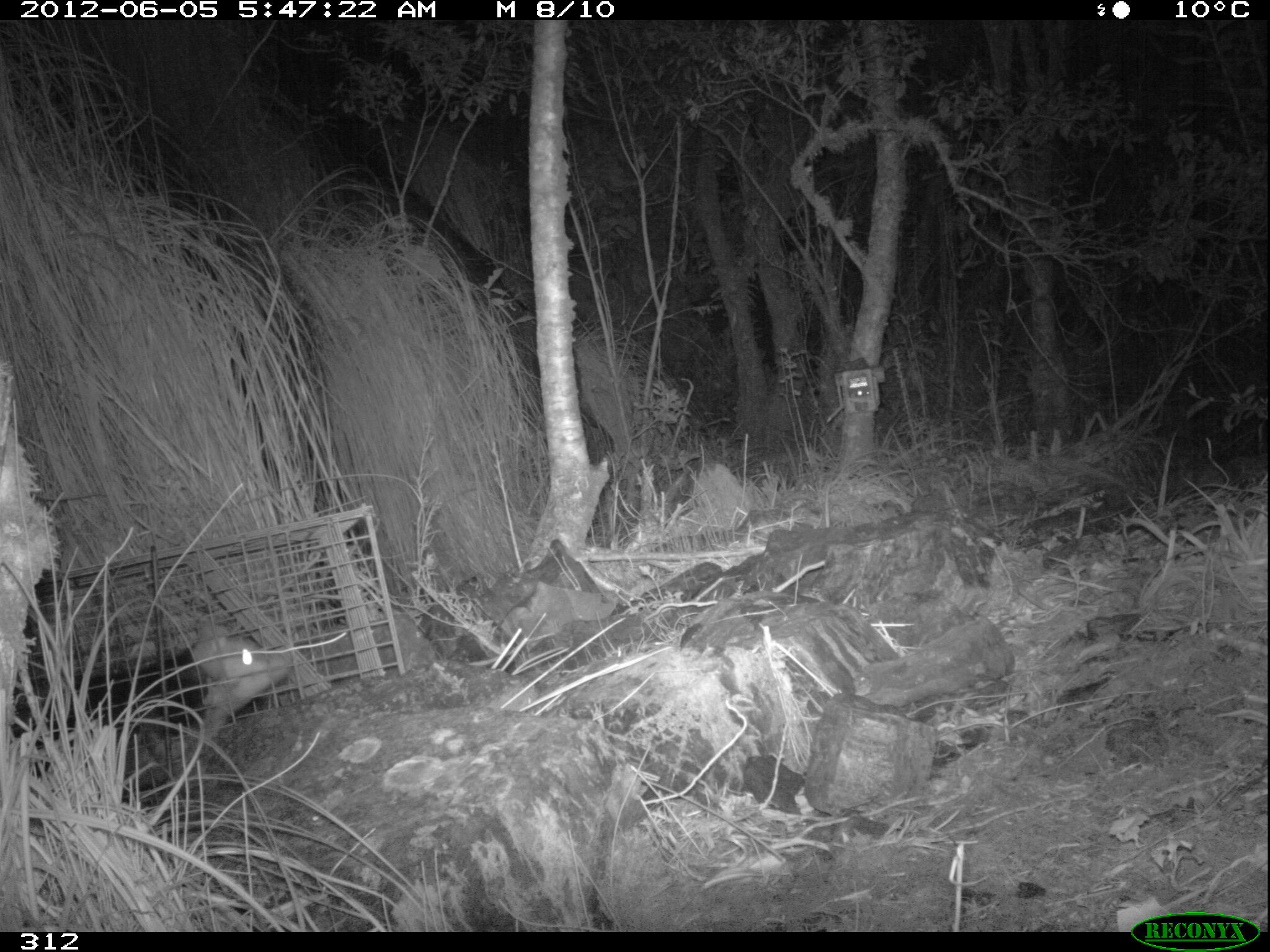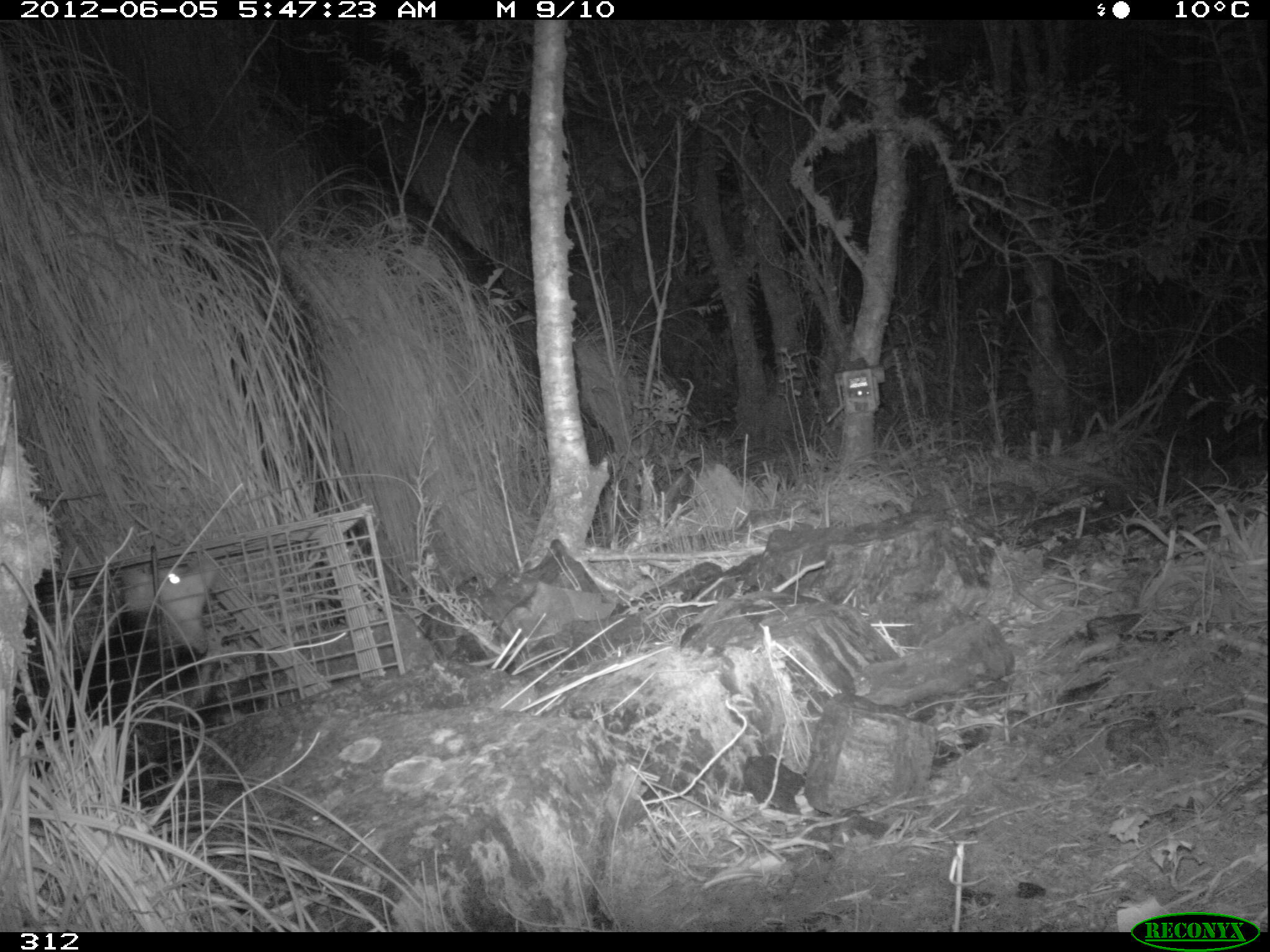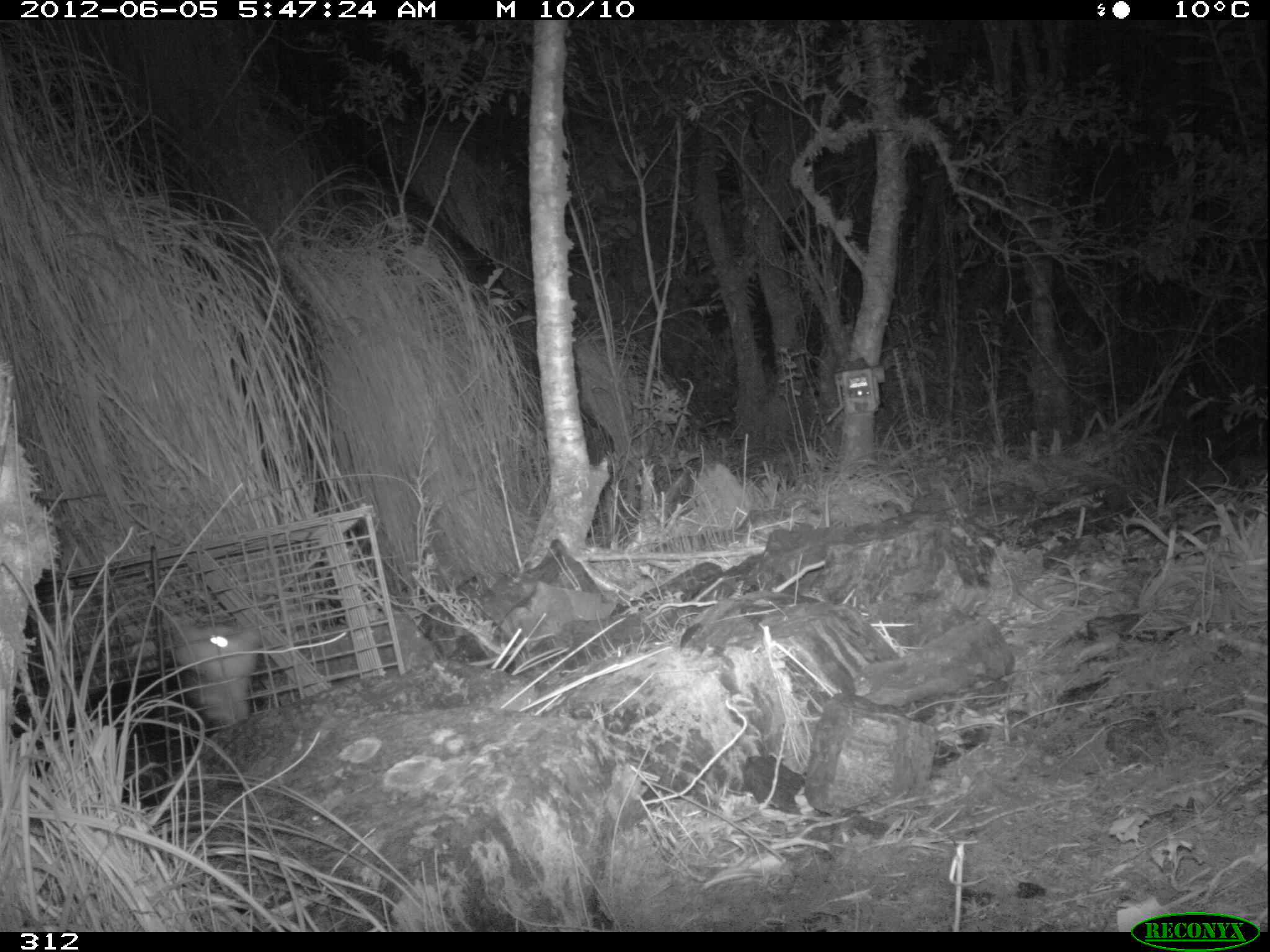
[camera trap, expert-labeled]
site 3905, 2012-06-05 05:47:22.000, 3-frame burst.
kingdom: Animalia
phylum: Chordata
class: Mammalia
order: Didelphimorphia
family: Didelphidae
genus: Didelphis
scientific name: Didelphis pernigra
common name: andean white-eared opossum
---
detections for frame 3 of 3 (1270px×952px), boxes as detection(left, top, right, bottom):
didelphis pernigra: detection(11, 606, 265, 809)